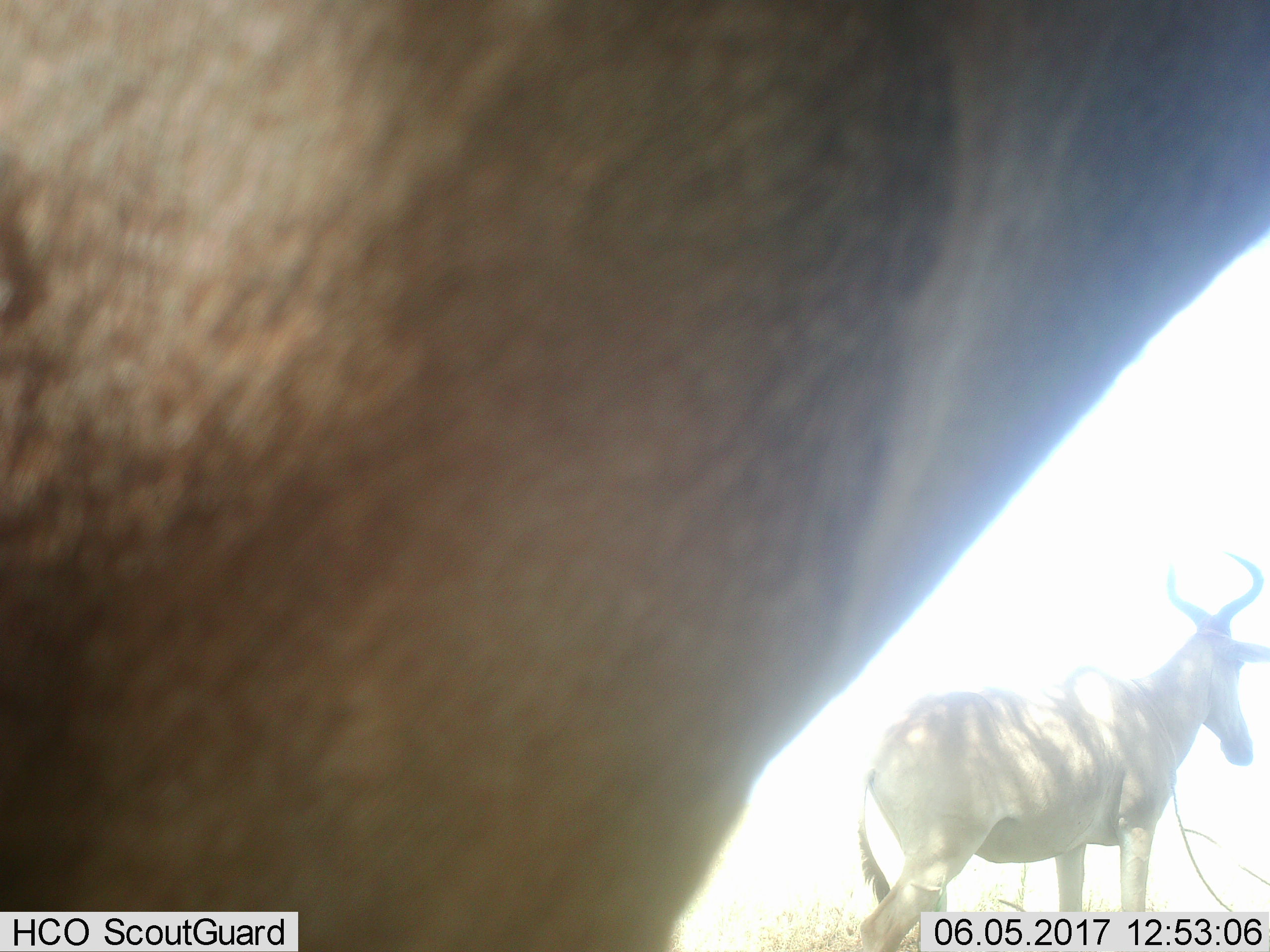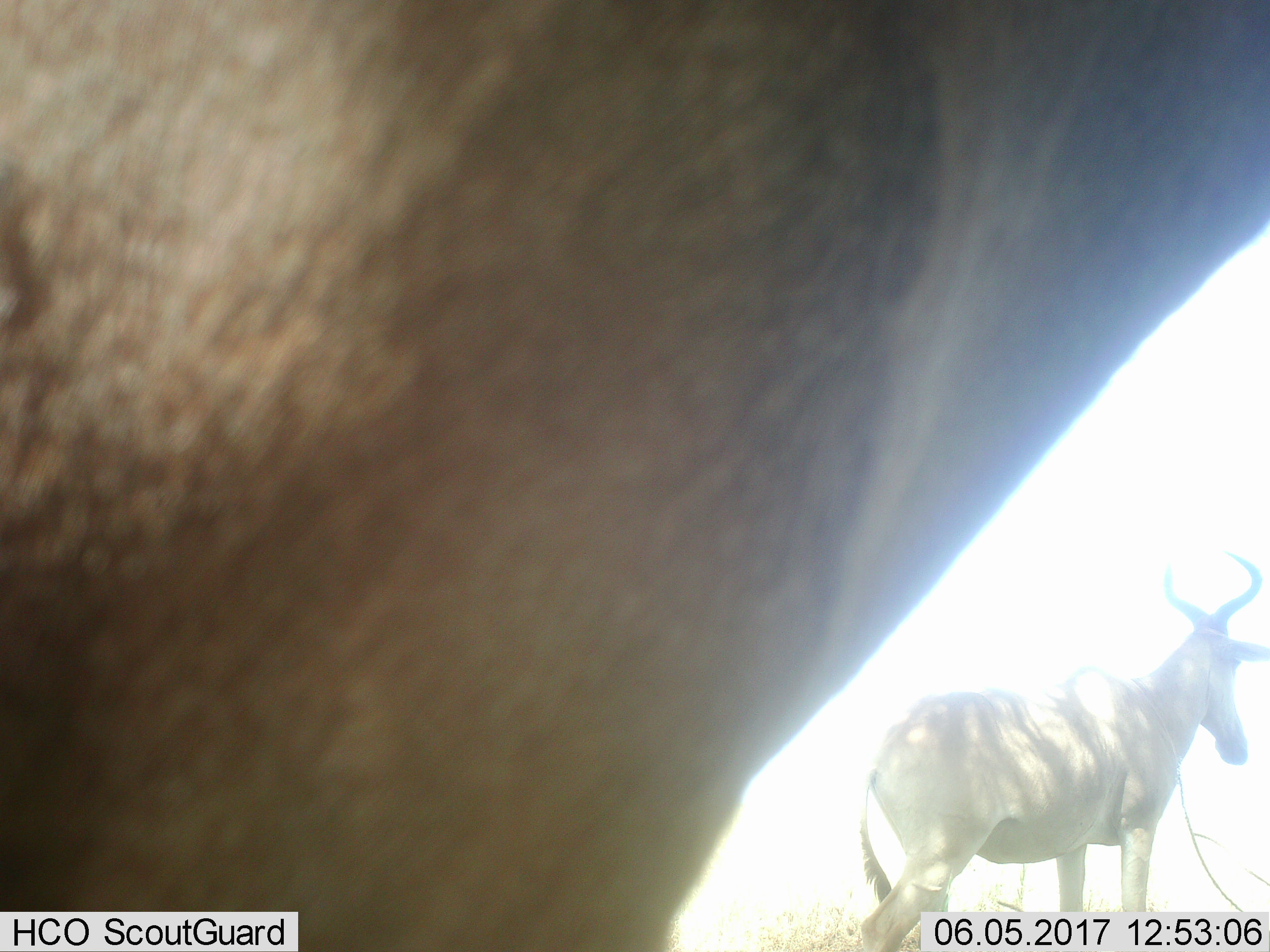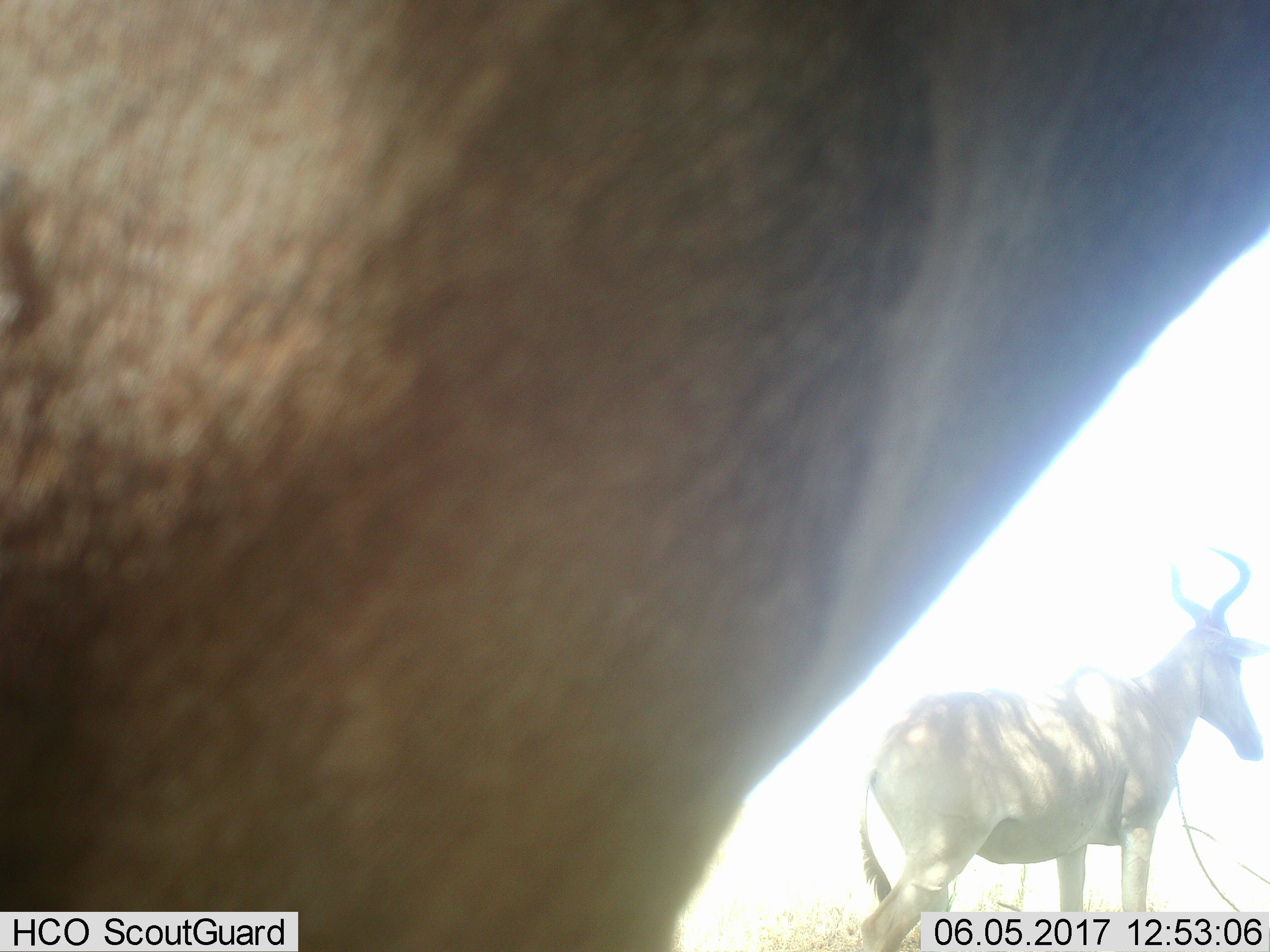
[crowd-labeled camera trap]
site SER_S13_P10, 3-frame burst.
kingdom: Animalia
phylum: Chordata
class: Mammalia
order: Artiodactyla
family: Bovidae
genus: Alcelaphus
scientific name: Alcelaphus buselaphus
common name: hartebeest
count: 2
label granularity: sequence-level